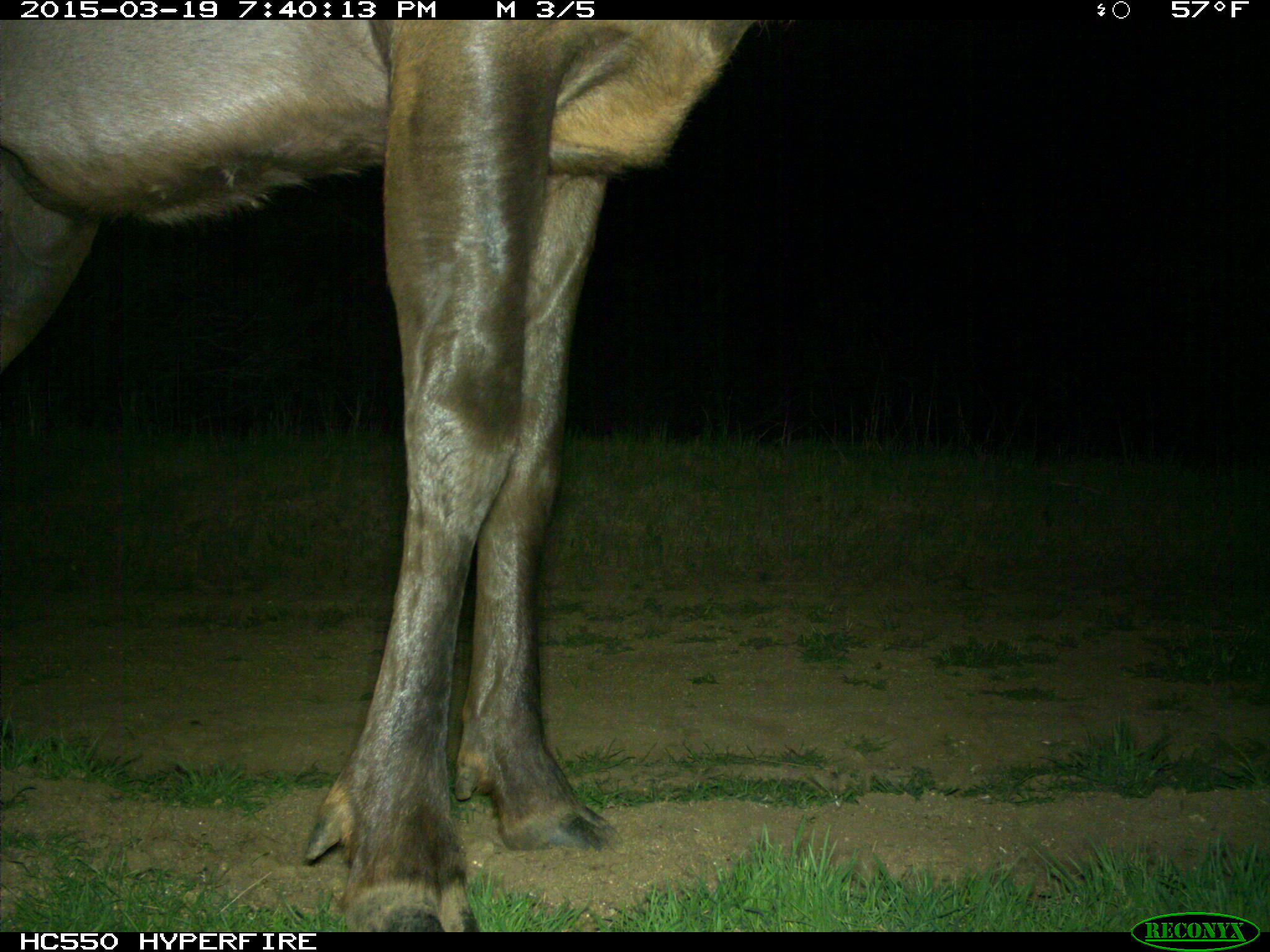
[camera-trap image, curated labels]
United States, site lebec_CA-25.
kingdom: Animalia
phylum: Chordata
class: Mammalia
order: Artiodactyla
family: Cervidae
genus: Cervus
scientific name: Cervus canadensis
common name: elk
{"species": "Cervus canadensis (elk)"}